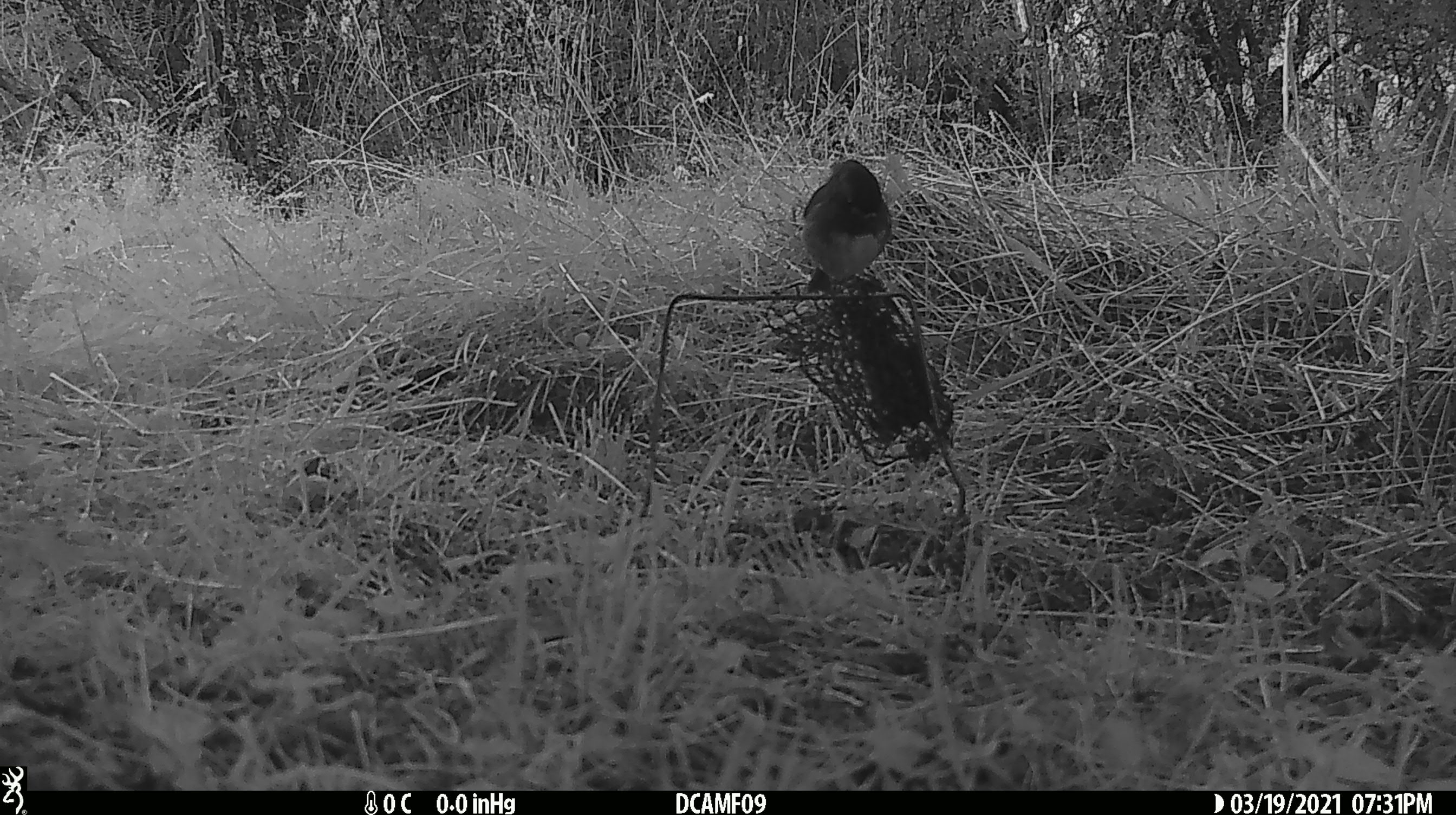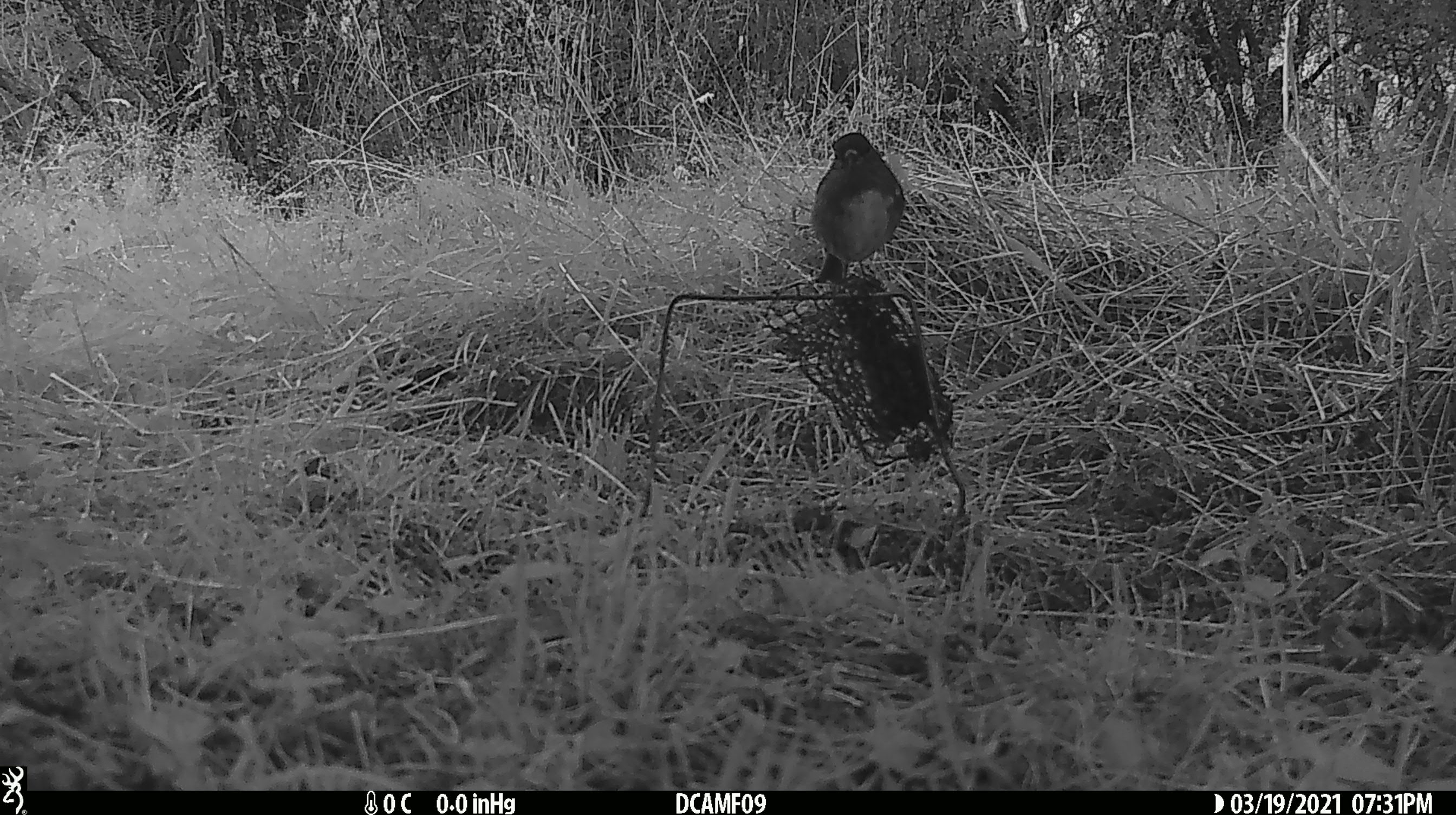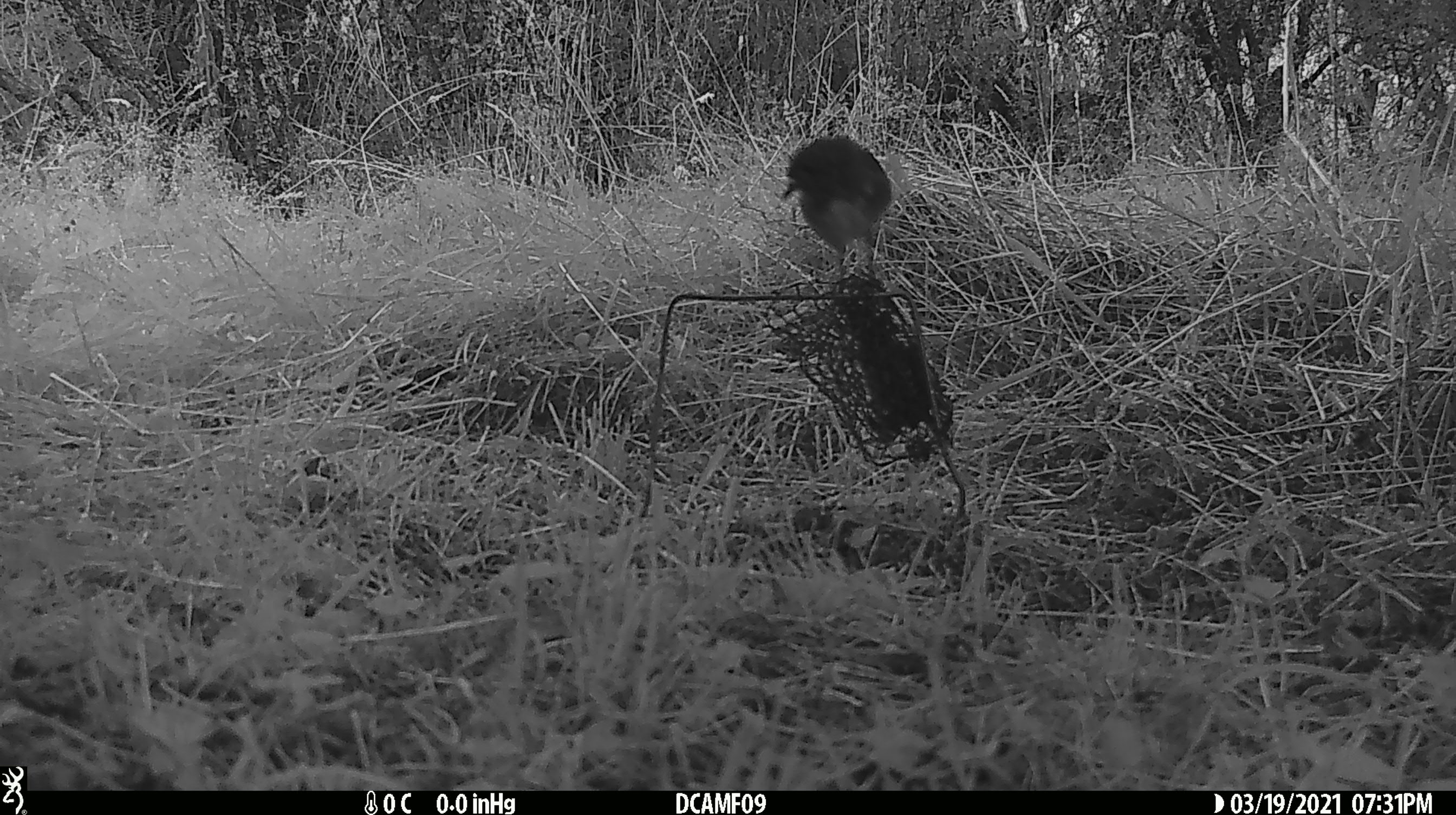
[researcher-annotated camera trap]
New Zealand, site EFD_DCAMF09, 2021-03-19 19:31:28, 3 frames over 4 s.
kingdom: Animalia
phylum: Chordata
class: Aves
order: Passeriformes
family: Petroicidae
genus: Petroica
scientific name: Petroica australis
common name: new zealand robin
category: robin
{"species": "robin (new zealand robin) (Petroica australis)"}